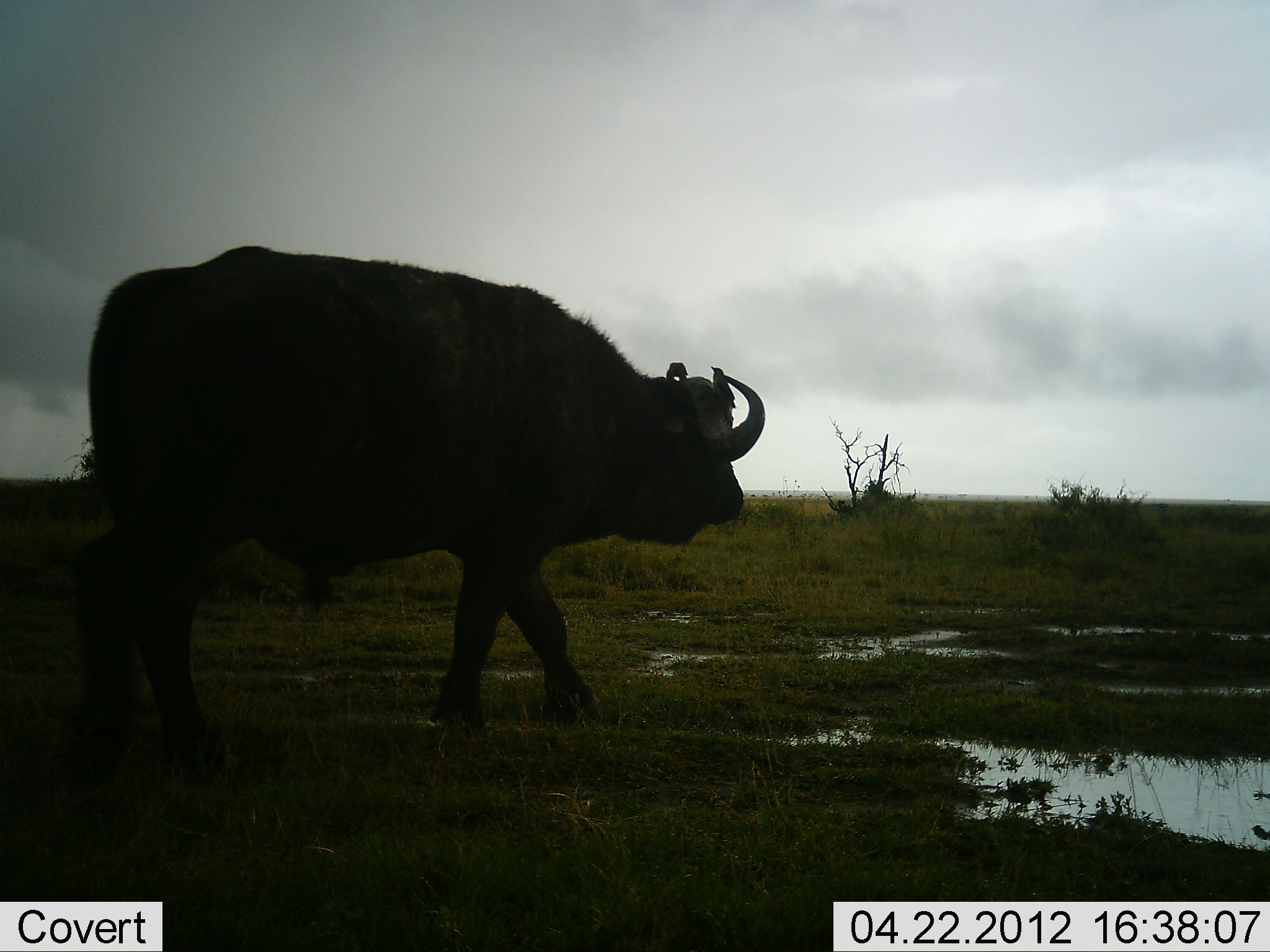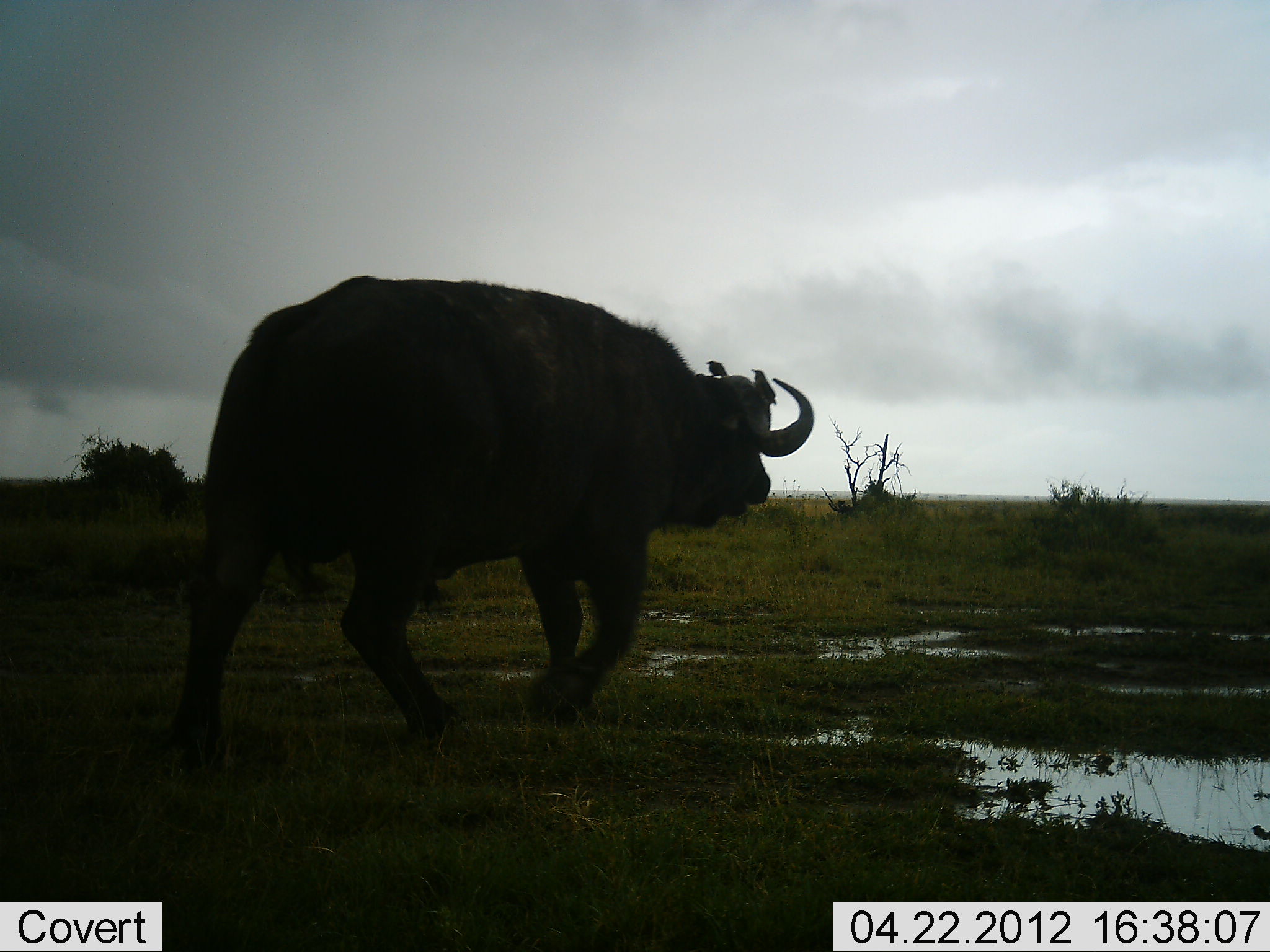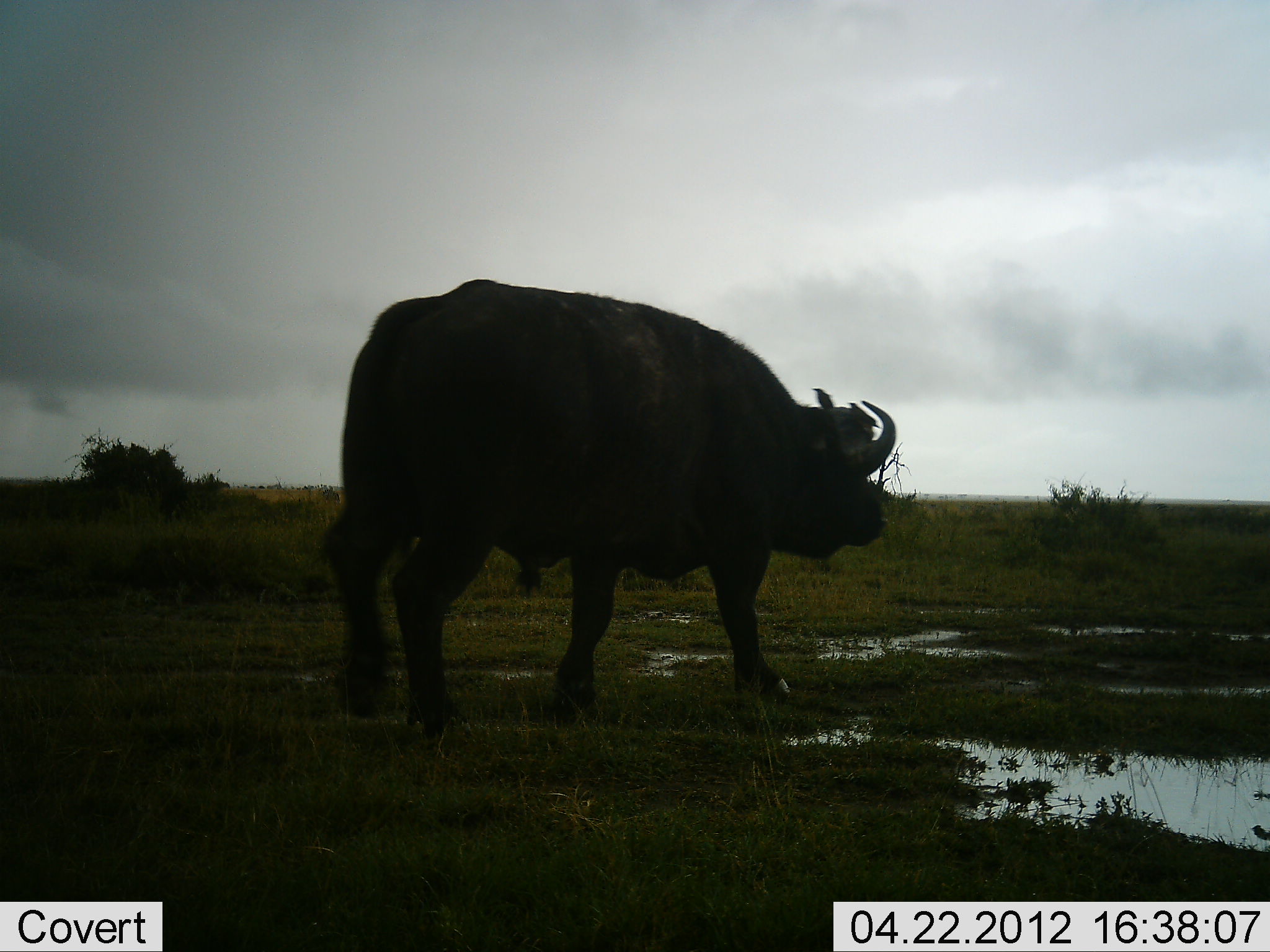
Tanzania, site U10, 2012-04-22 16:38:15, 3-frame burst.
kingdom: Animalia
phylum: Chordata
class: Mammalia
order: Artiodactyla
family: Bovidae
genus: Syncerus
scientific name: Syncerus caffer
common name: cape buffalo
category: buffalo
Buffalo (cape buffalo) (Syncerus caffer), count 1. Behavior (volunteer vote fractions): standing 7%, resting 0%, moving 93%, interacting 0%. Young present (vote fraction): 0%. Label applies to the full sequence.